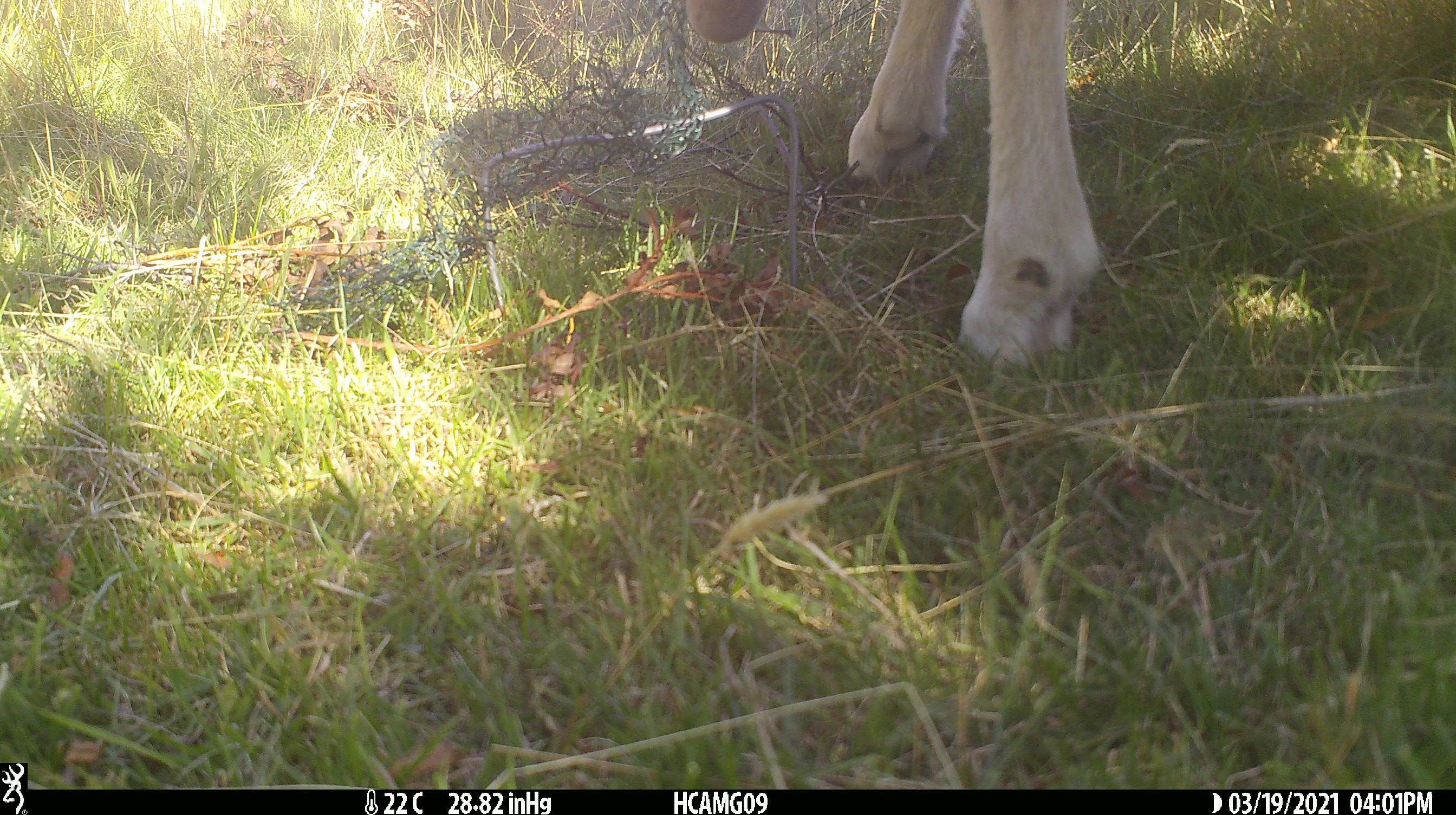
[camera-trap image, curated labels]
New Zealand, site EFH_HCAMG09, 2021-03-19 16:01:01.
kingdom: Animalia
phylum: Chordata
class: Mammalia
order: Artiodactyla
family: Bovidae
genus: Ovis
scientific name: Ovis aries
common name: domestic sheep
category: sheep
Sheep (domestic sheep) (Ovis aries).